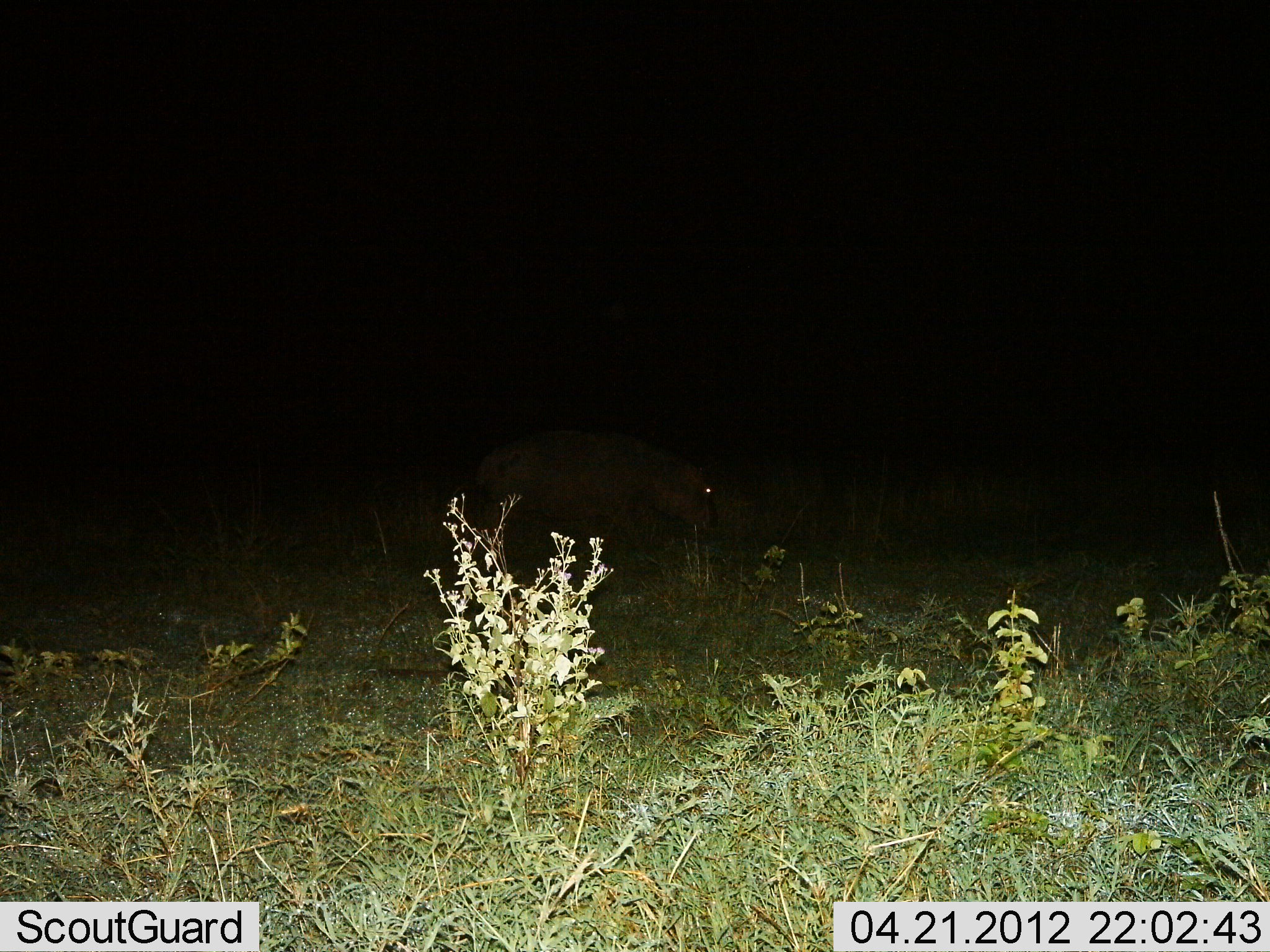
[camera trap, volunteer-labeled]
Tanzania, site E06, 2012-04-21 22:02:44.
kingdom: Animalia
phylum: Chordata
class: Mammalia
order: Artiodactyla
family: Hippopotamidae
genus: Hippopotamus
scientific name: Hippopotamus amphibius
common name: hippopotamus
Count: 1.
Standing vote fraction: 58%.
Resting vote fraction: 0%.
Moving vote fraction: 42%.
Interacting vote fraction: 0%.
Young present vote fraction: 0%.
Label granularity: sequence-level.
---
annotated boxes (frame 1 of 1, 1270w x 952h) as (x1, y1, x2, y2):
animal: (477, 427, 722, 568)